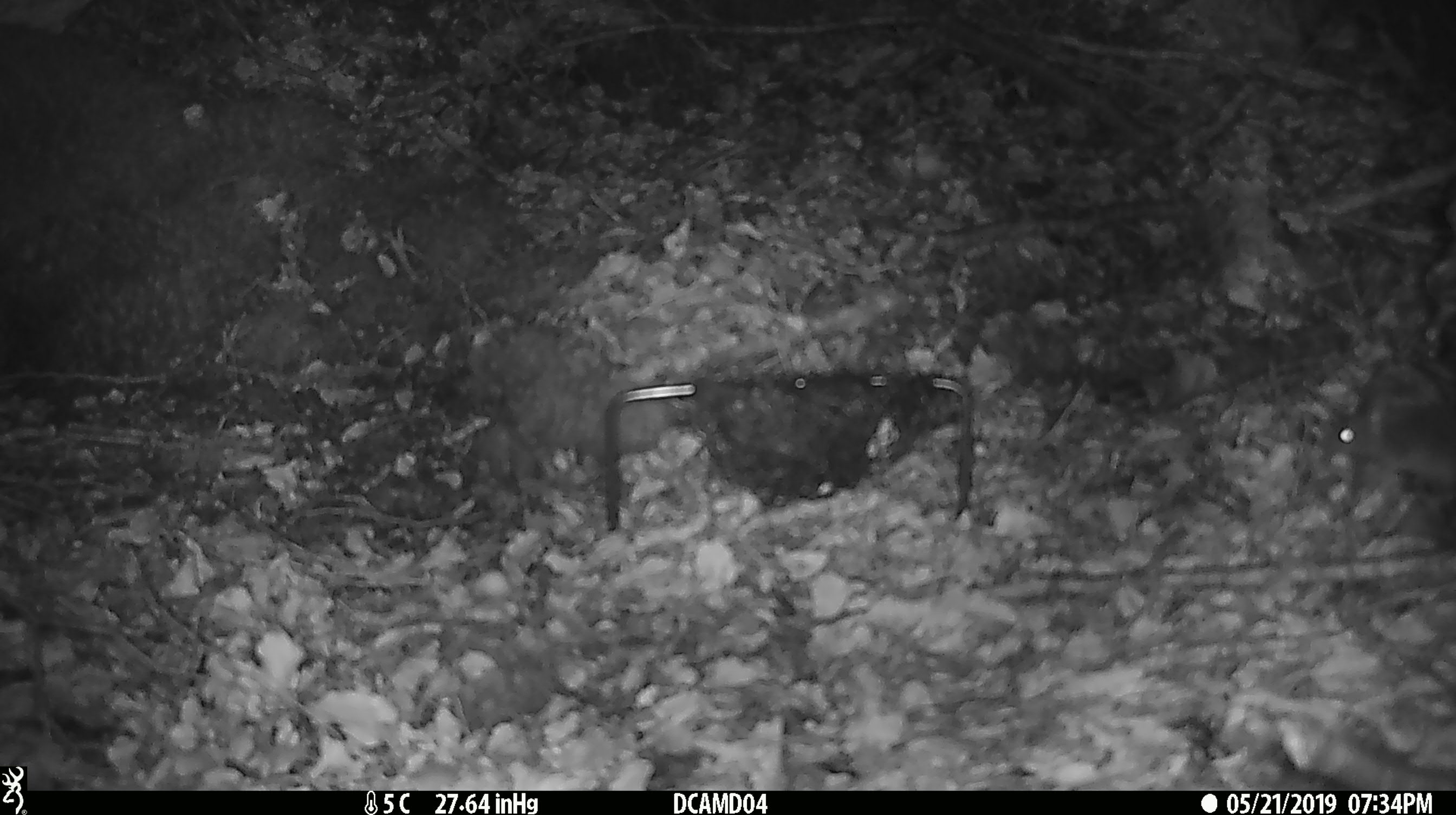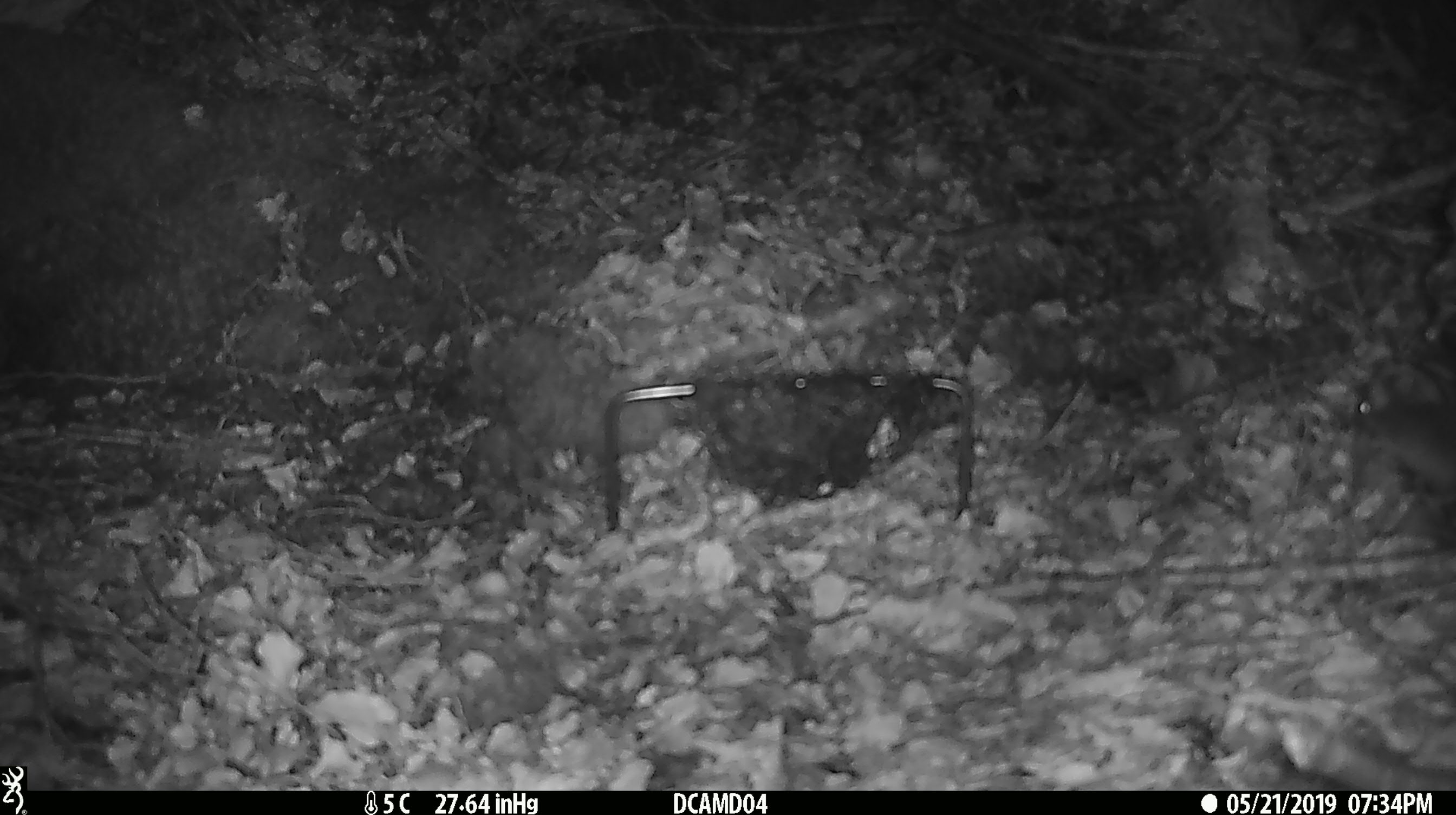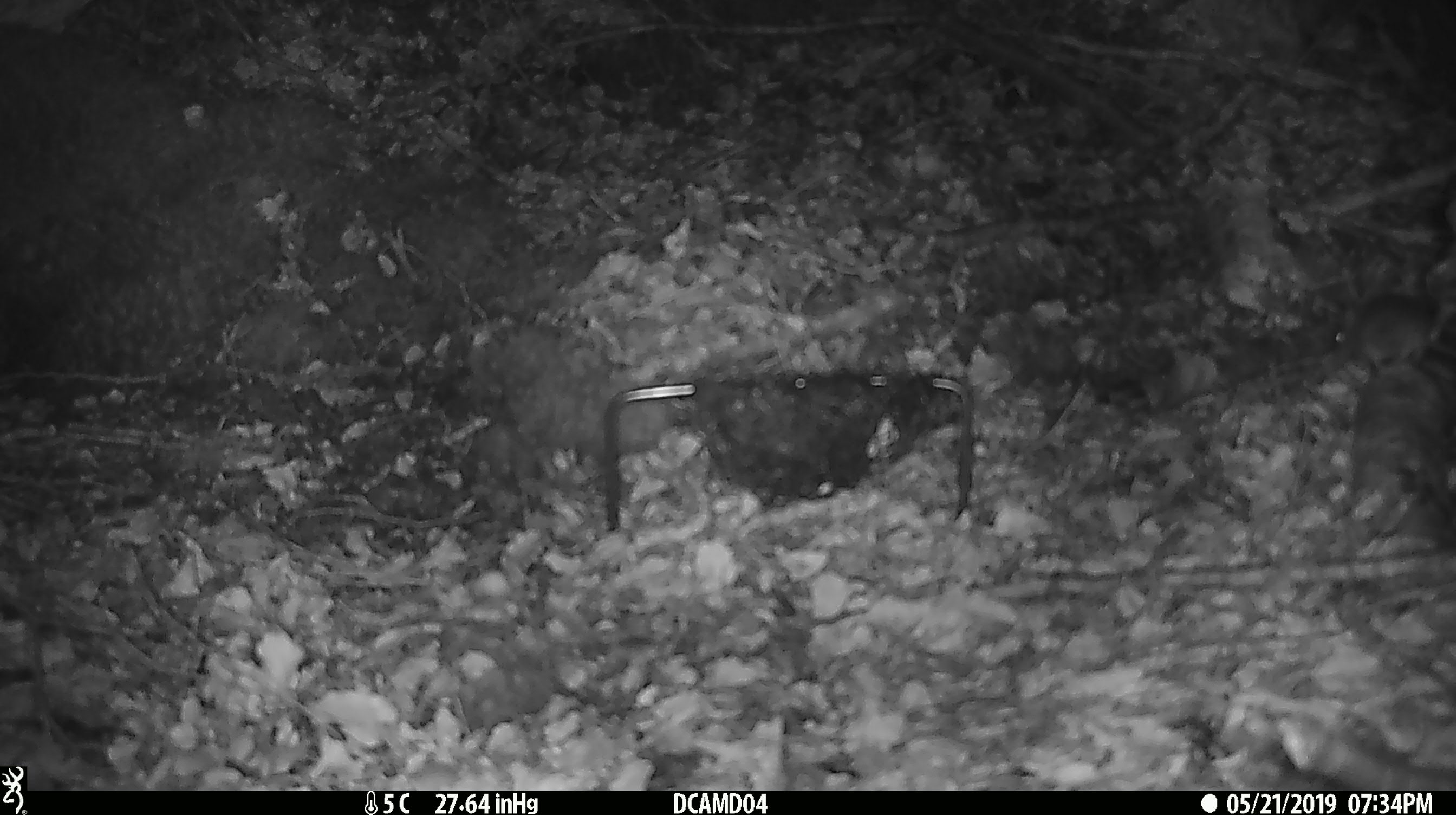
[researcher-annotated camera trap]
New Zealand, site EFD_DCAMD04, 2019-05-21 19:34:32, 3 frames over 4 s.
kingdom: Animalia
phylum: Chordata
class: Mammalia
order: Rodentia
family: Muridae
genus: Mus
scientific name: Mus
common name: mouse